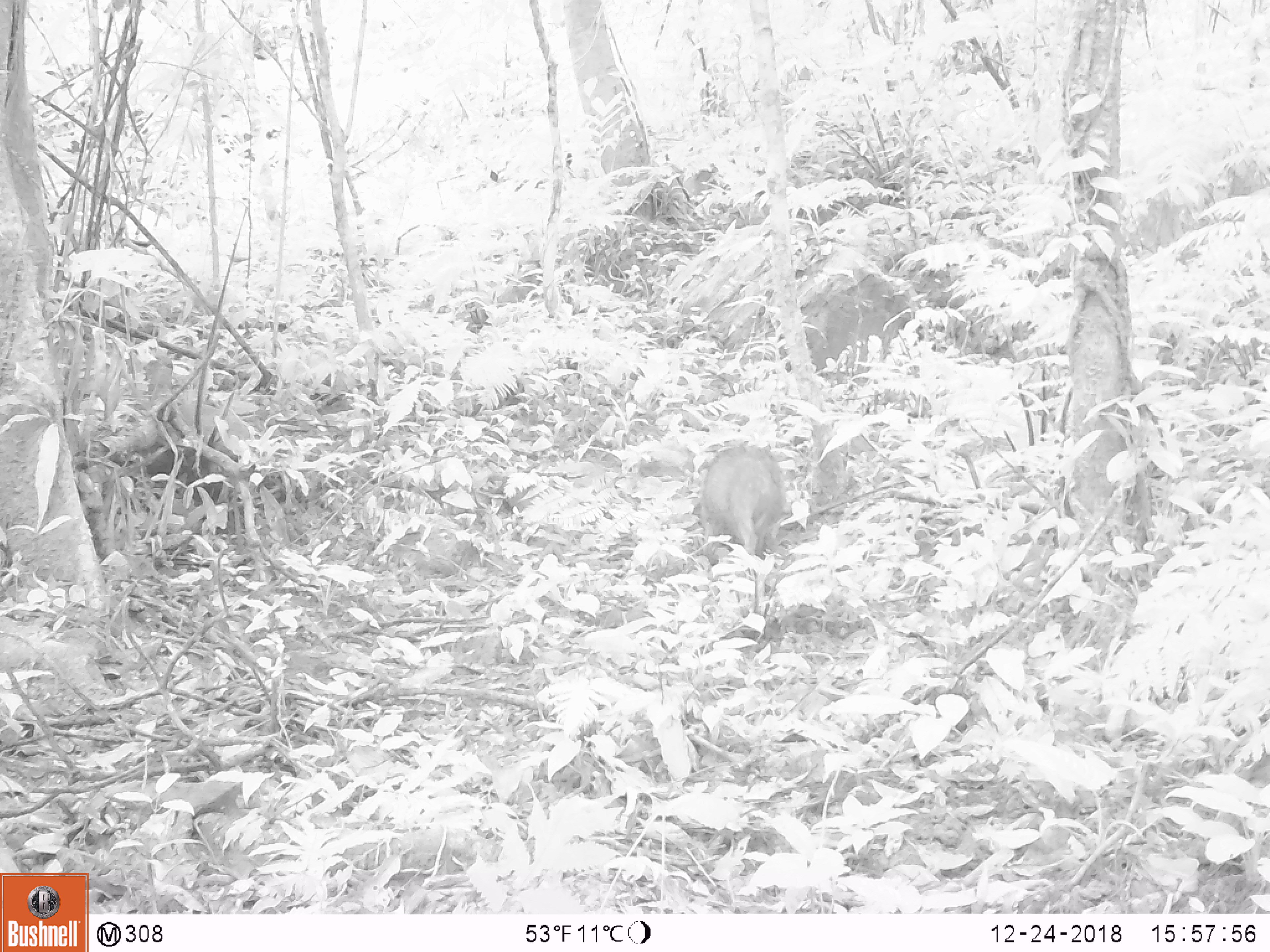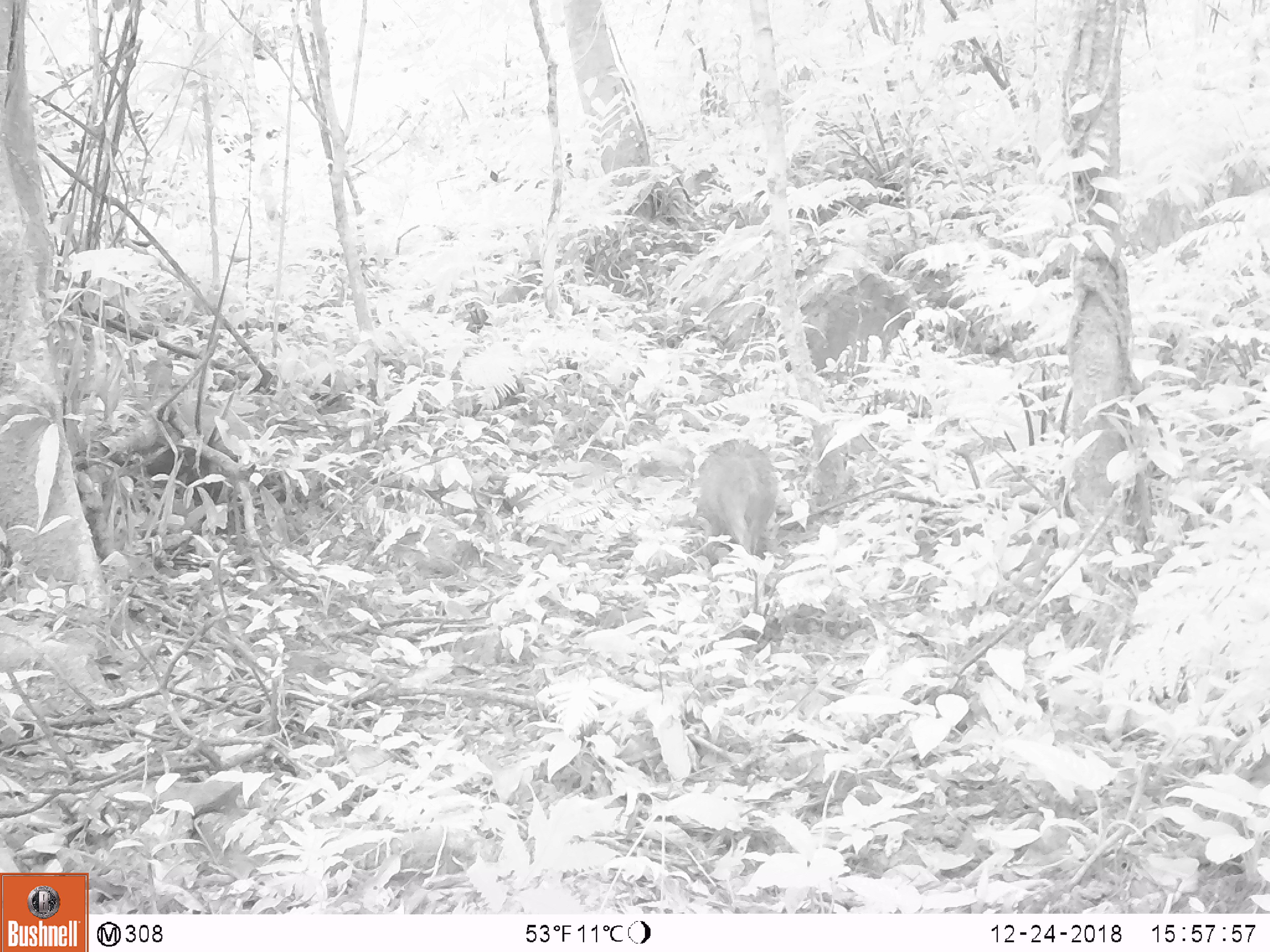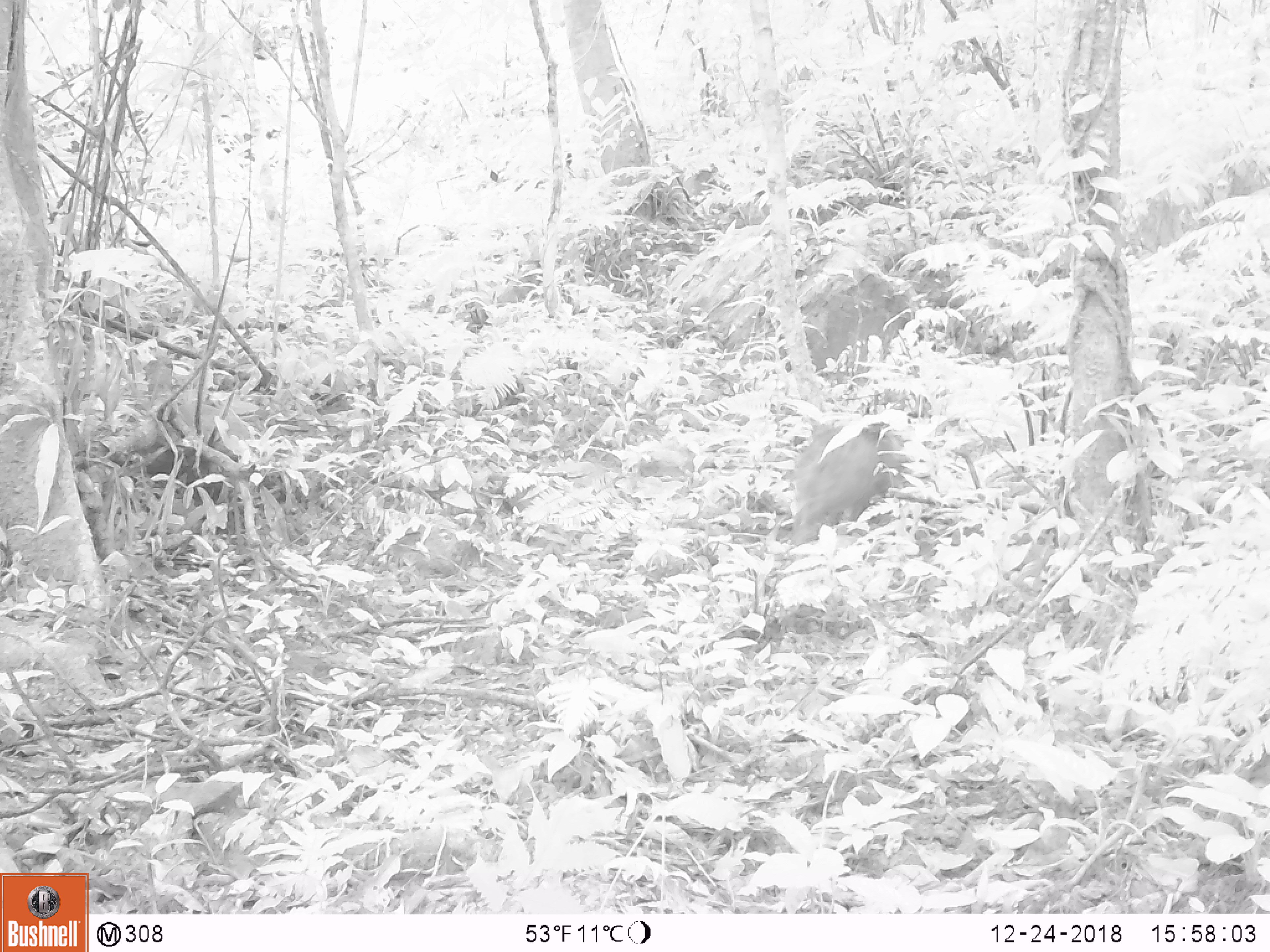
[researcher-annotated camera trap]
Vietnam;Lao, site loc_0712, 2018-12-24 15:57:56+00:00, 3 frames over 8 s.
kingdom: Animalia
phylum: Chordata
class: Mammalia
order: Artiodactyla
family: Suidae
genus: Sus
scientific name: Sus scrofa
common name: eurasian wild pig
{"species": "eurasian wild pig (Sus scrofa)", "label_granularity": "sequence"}